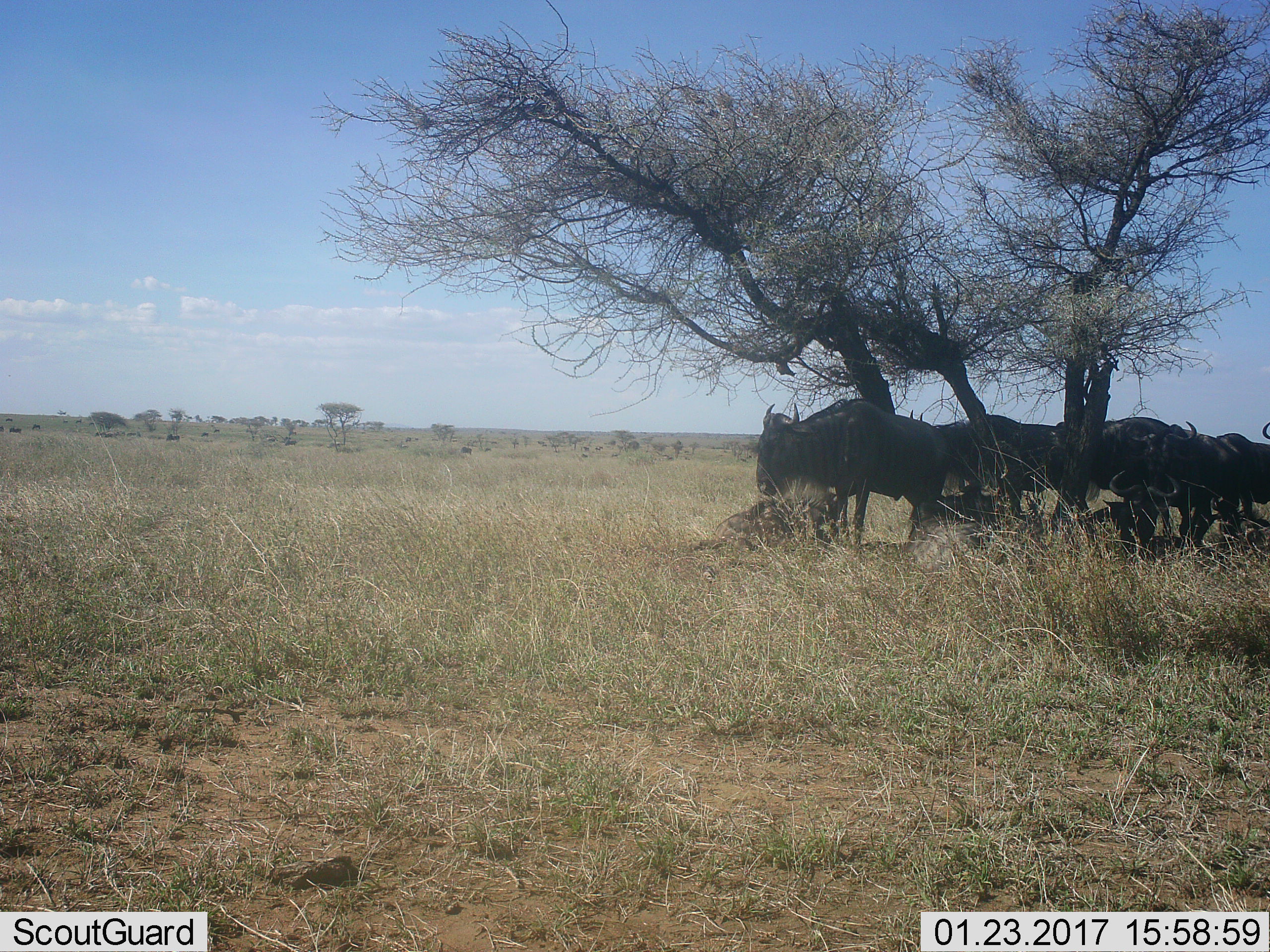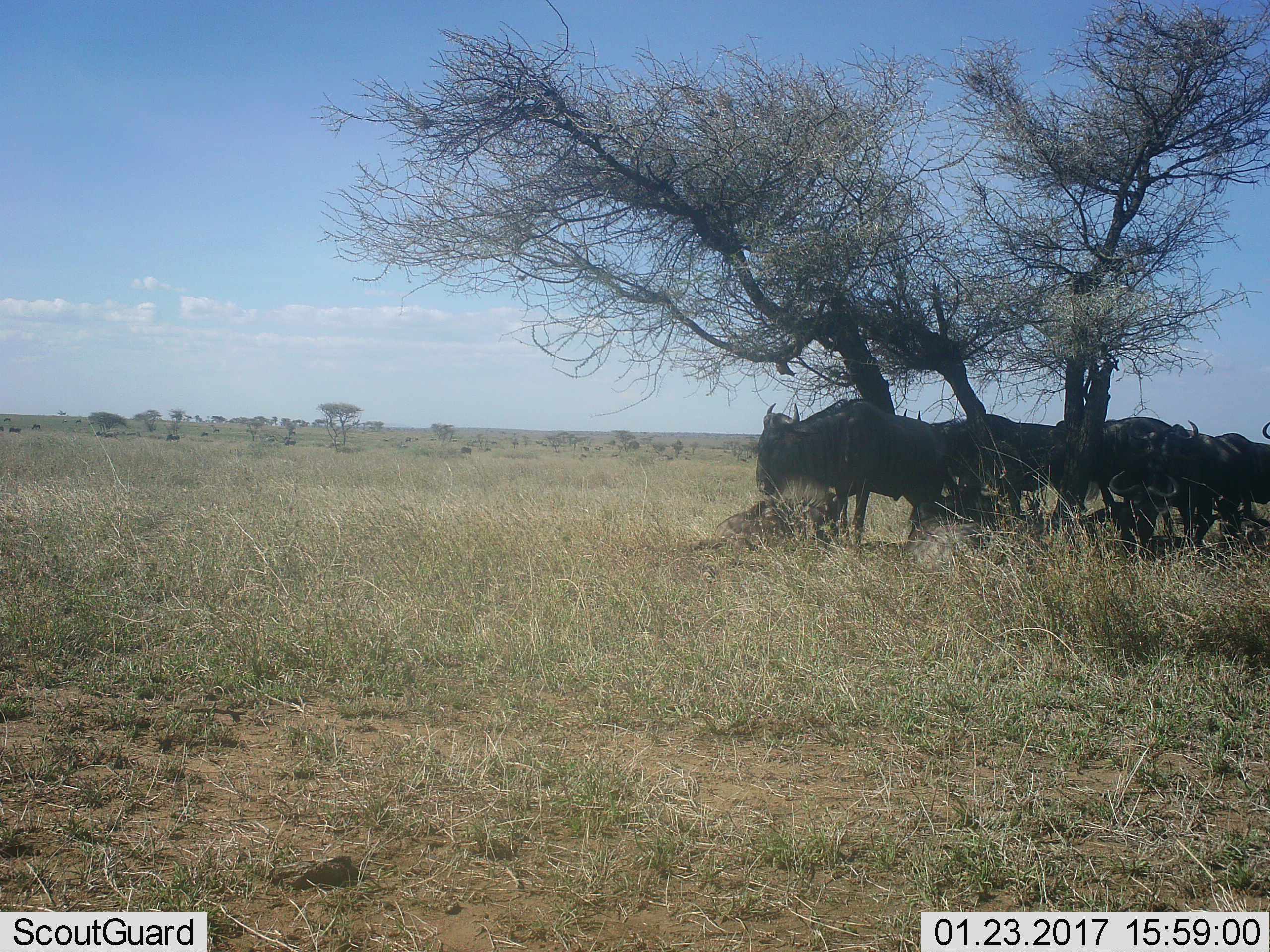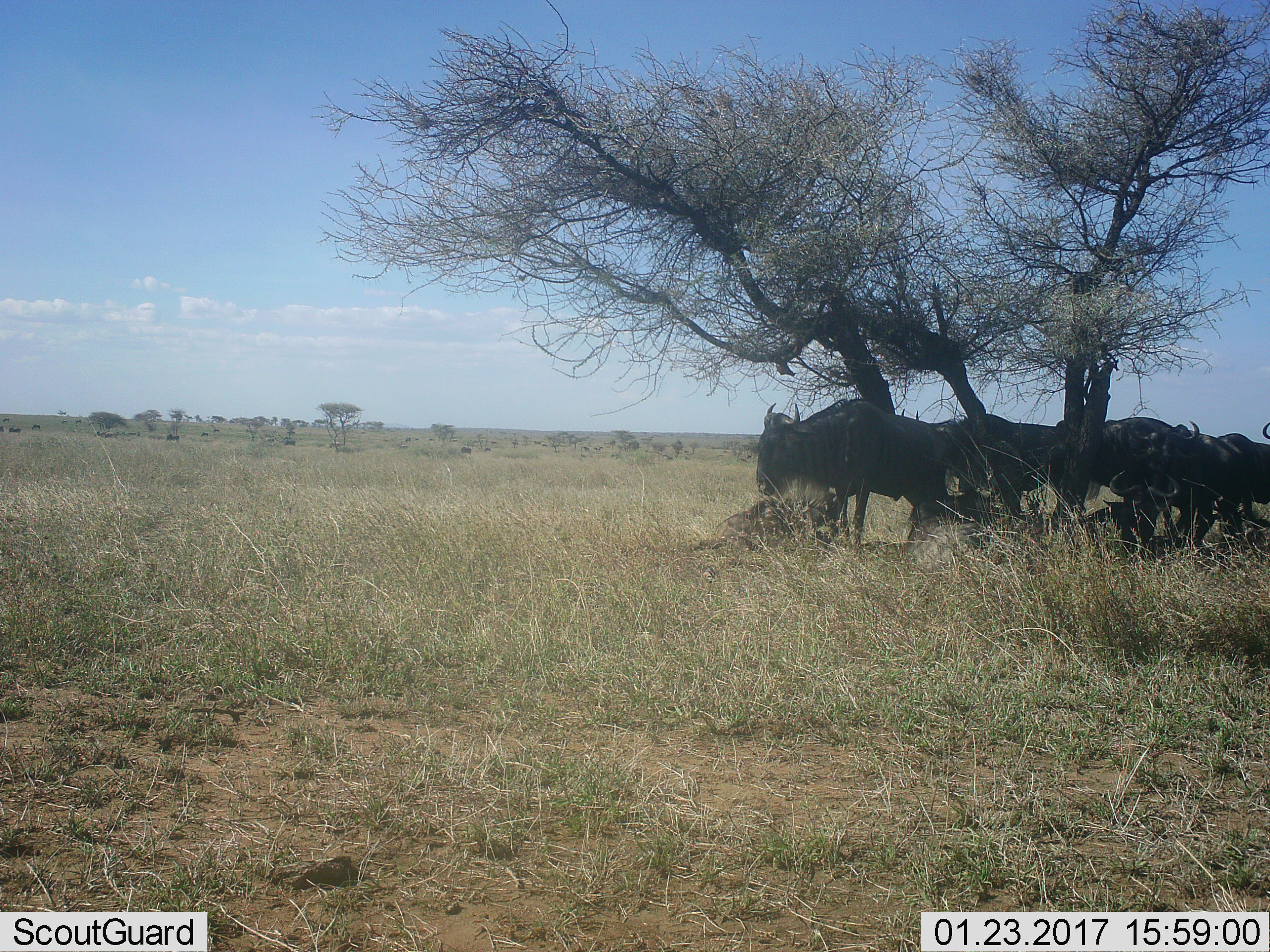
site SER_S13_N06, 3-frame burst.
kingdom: Animalia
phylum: Chordata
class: Mammalia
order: Artiodactyla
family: Bovidae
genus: Connochaetes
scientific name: Connochaetes taurinus taurinus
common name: blue wildebeest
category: wildebeestblue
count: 6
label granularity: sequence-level